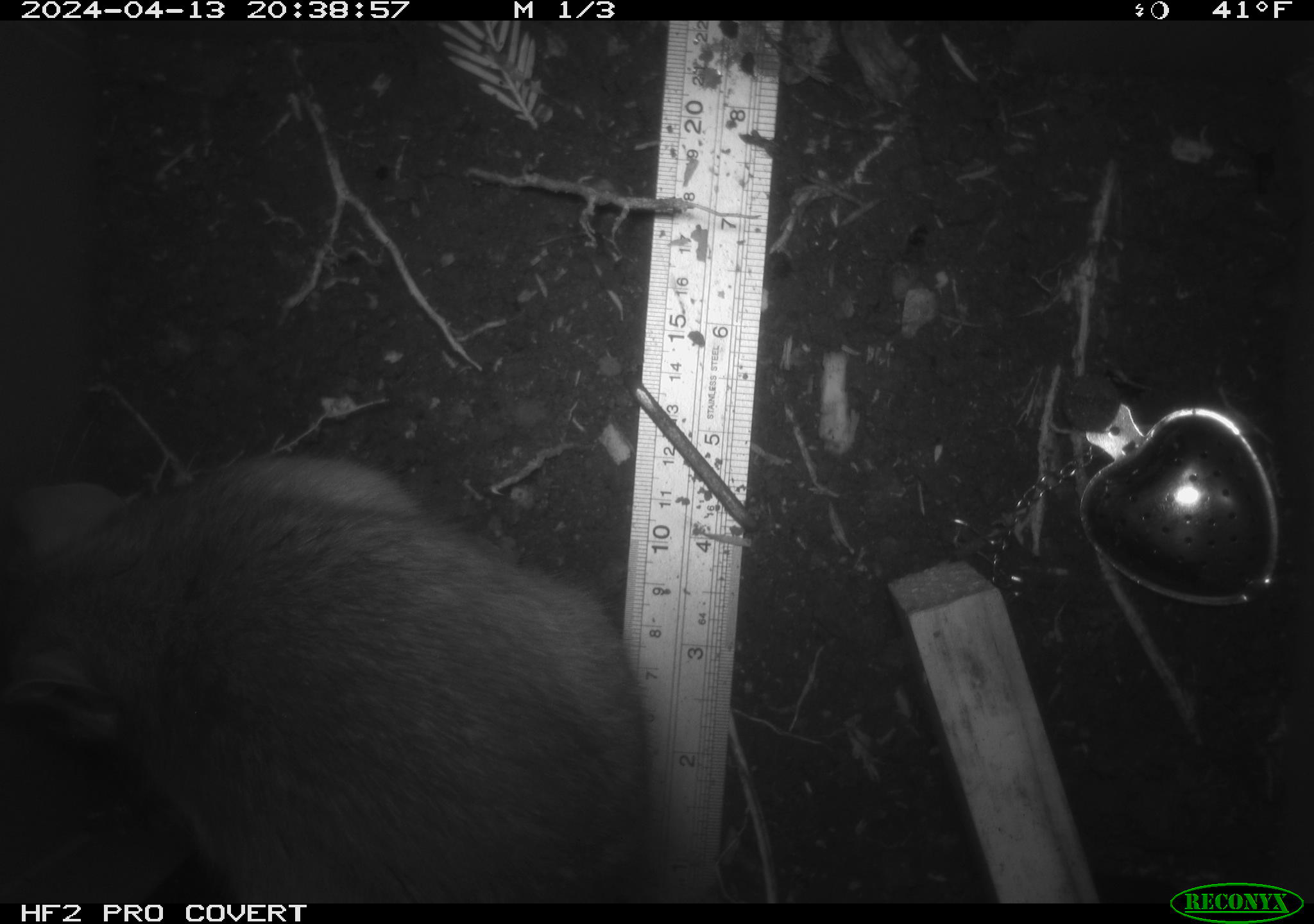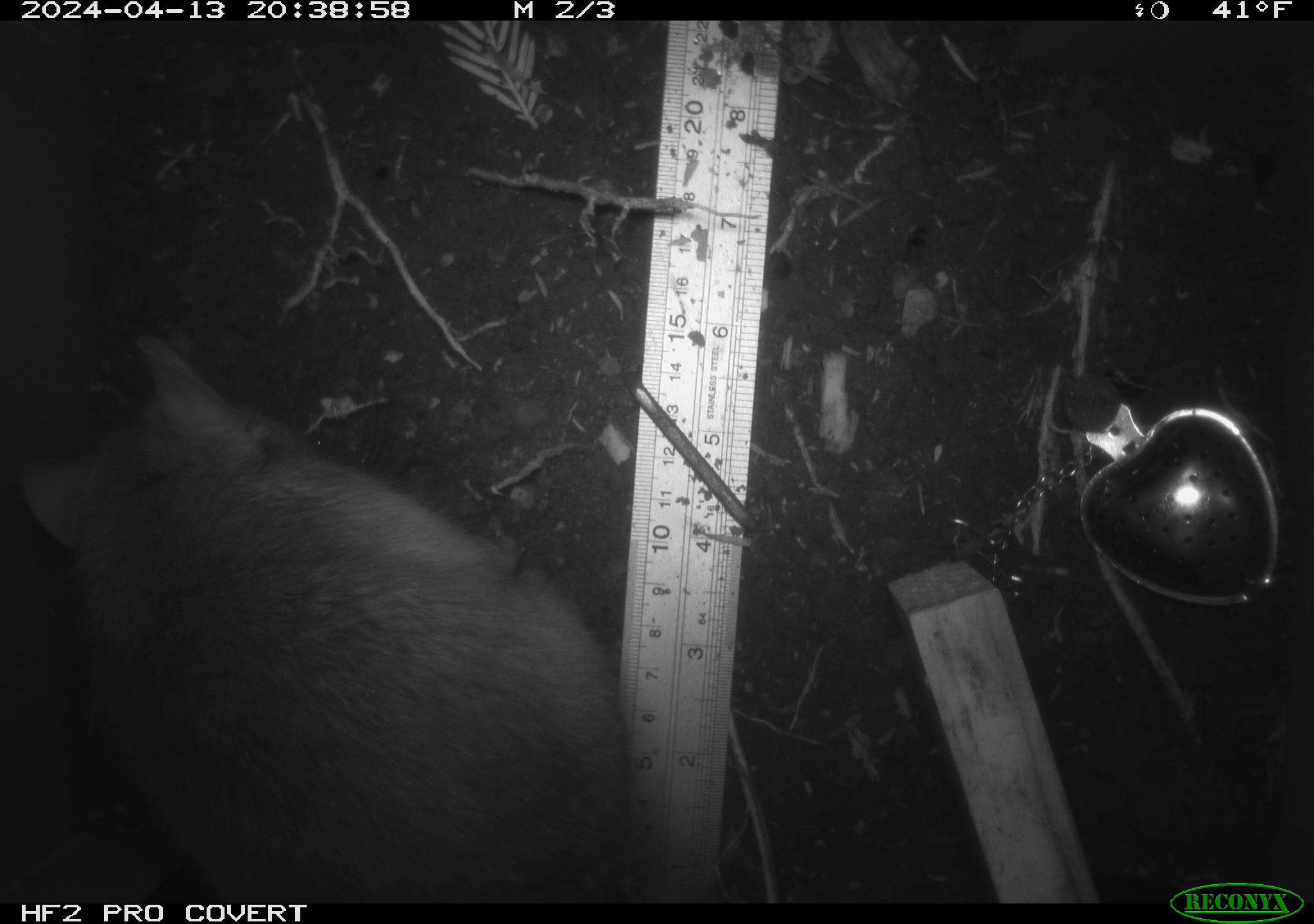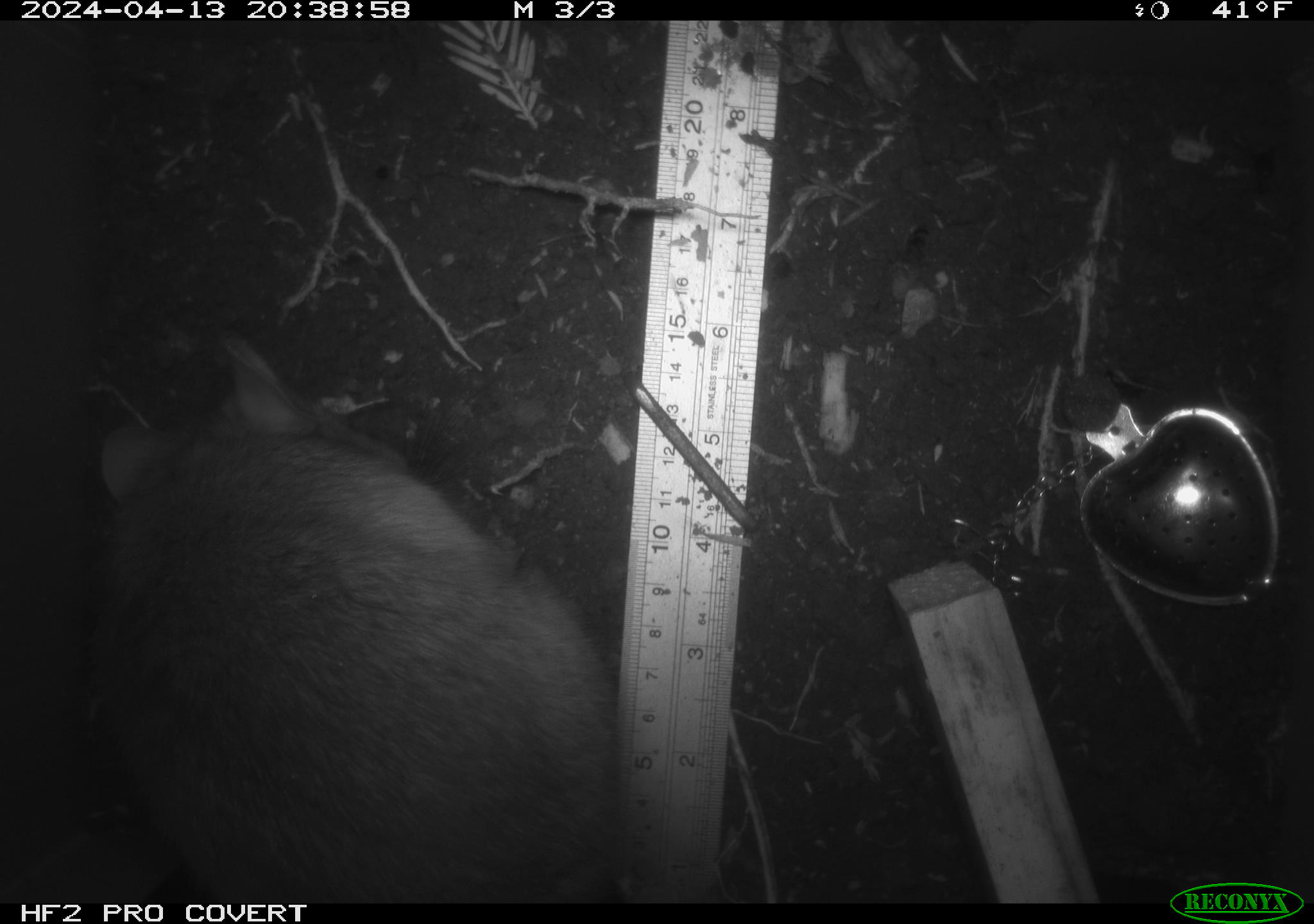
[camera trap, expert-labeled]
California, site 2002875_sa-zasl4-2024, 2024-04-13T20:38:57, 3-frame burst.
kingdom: Animalia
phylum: Chordata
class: Mammalia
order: Rodentia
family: Cricetidae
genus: Neotoma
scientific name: Neotoma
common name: pack rat or woodrat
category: neotoma species